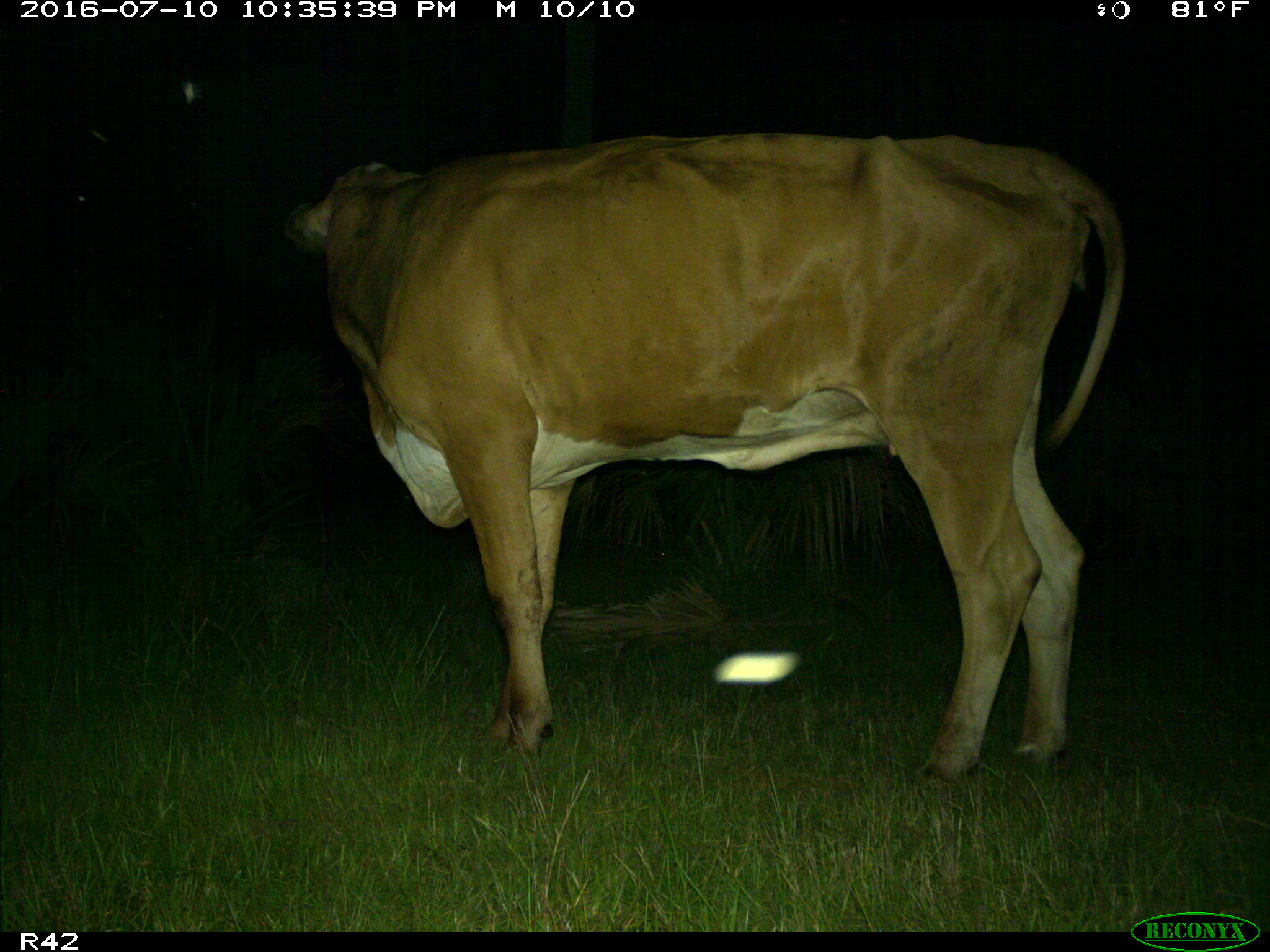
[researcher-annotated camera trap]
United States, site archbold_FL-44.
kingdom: Animalia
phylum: Chordata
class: Mammalia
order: Artiodactyla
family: Bovidae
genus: Bos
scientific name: Bos taurus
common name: domestic cow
Bos taurus (domestic cow).